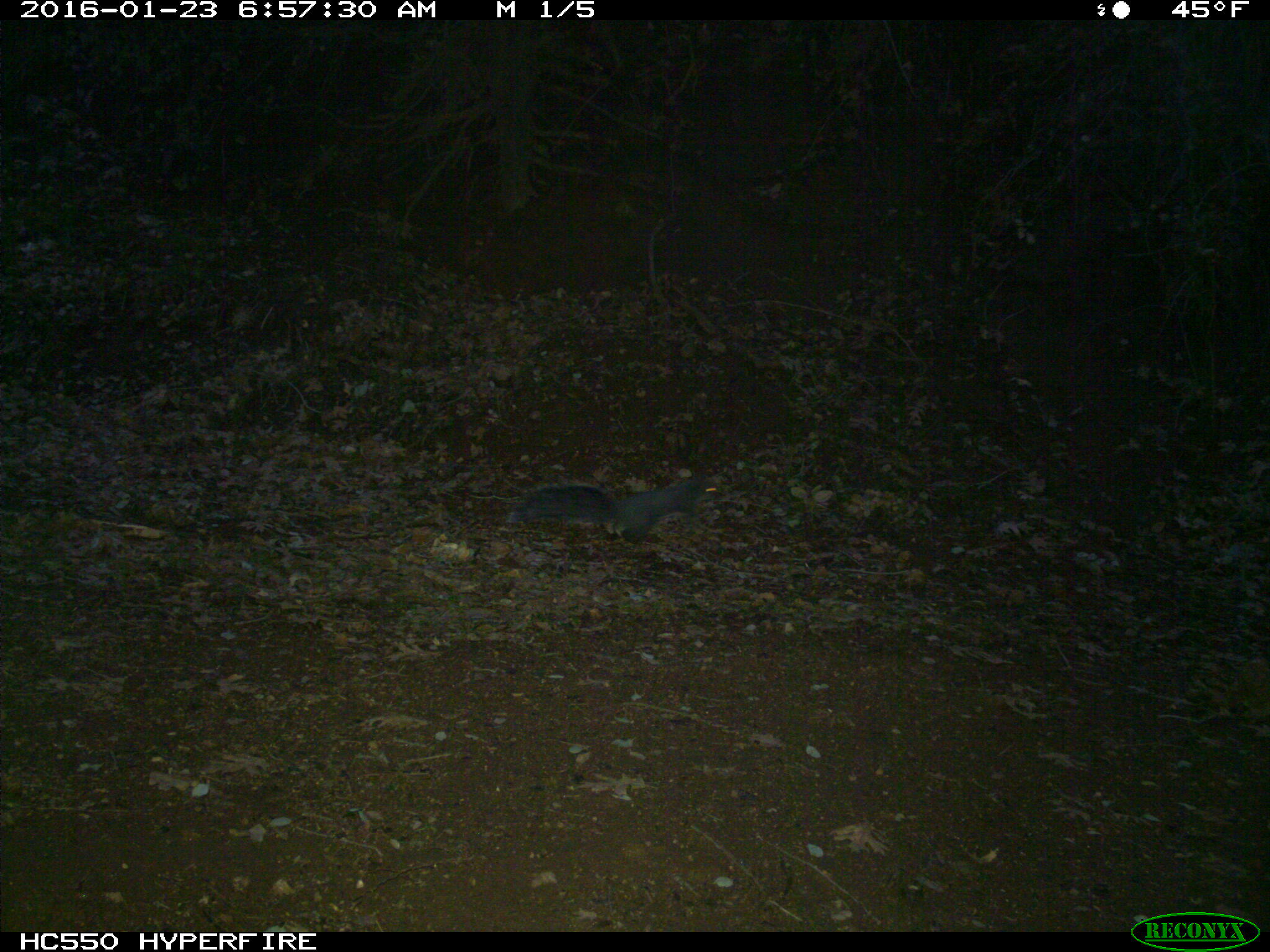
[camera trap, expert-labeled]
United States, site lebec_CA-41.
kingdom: Animalia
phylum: Chordata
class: Mammalia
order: Rodentia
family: Sciuridae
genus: Sciurus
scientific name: Sciurus carolinensis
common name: eastern gray squirrel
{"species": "Sciurus carolinensis (eastern gray squirrel)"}